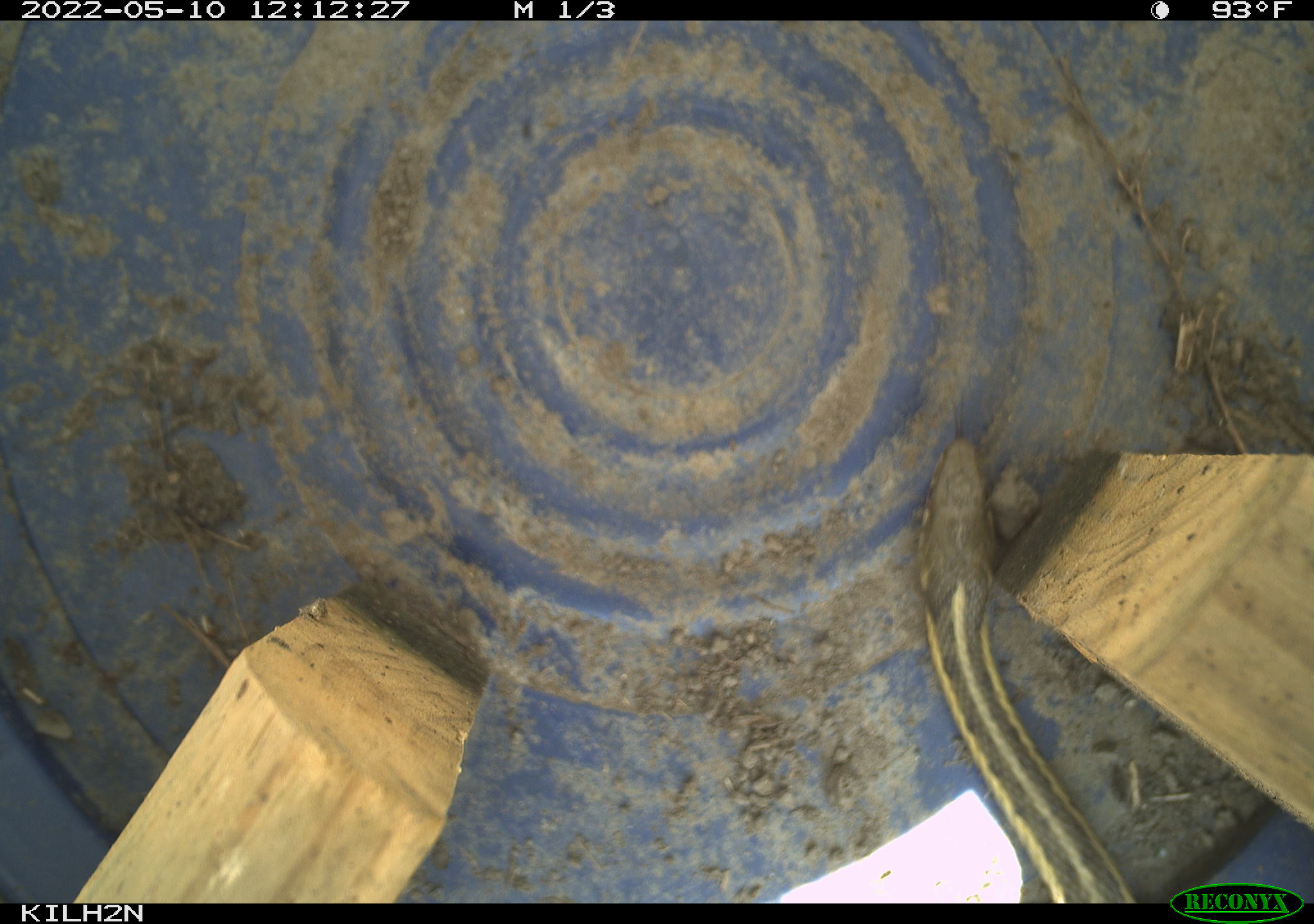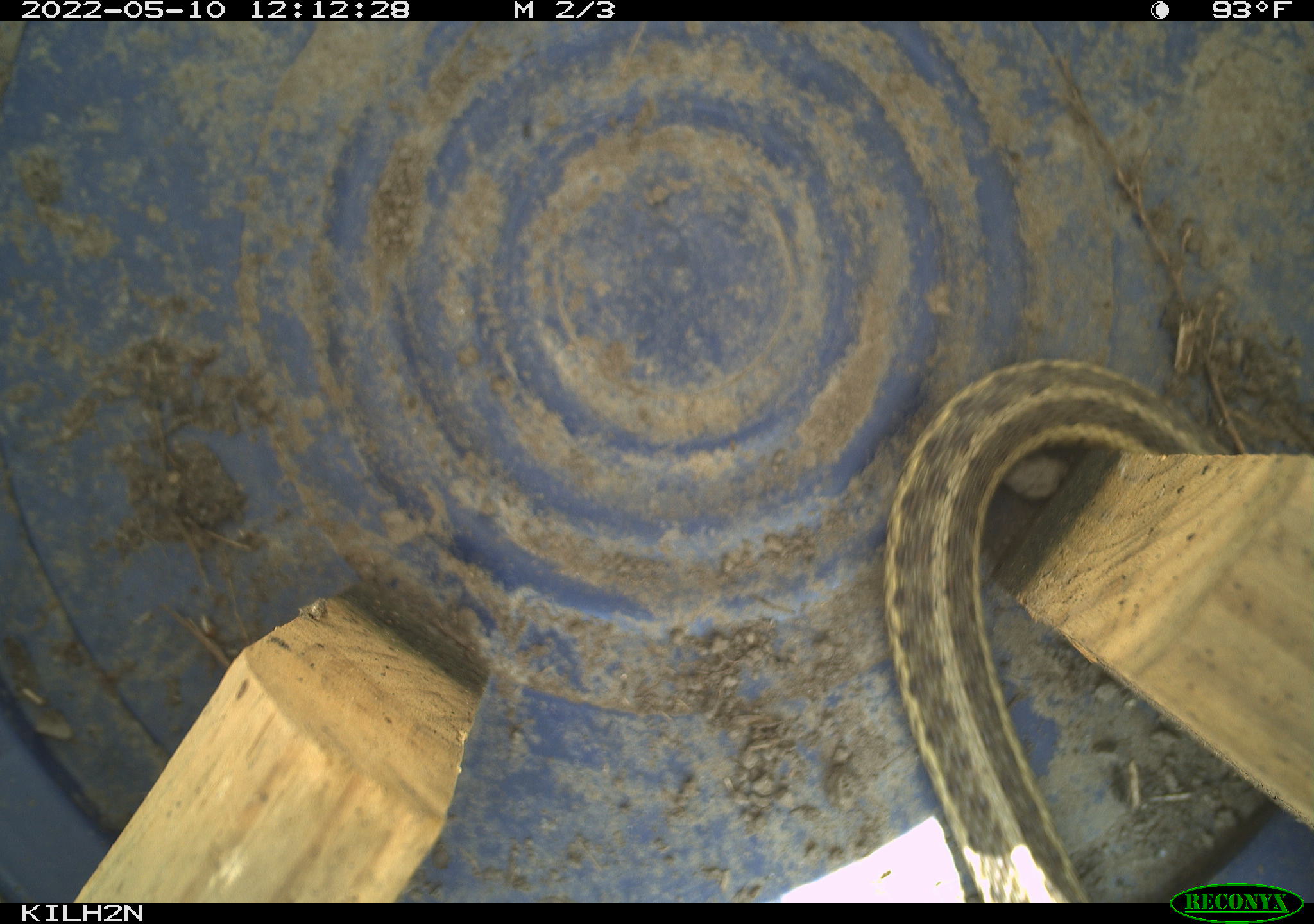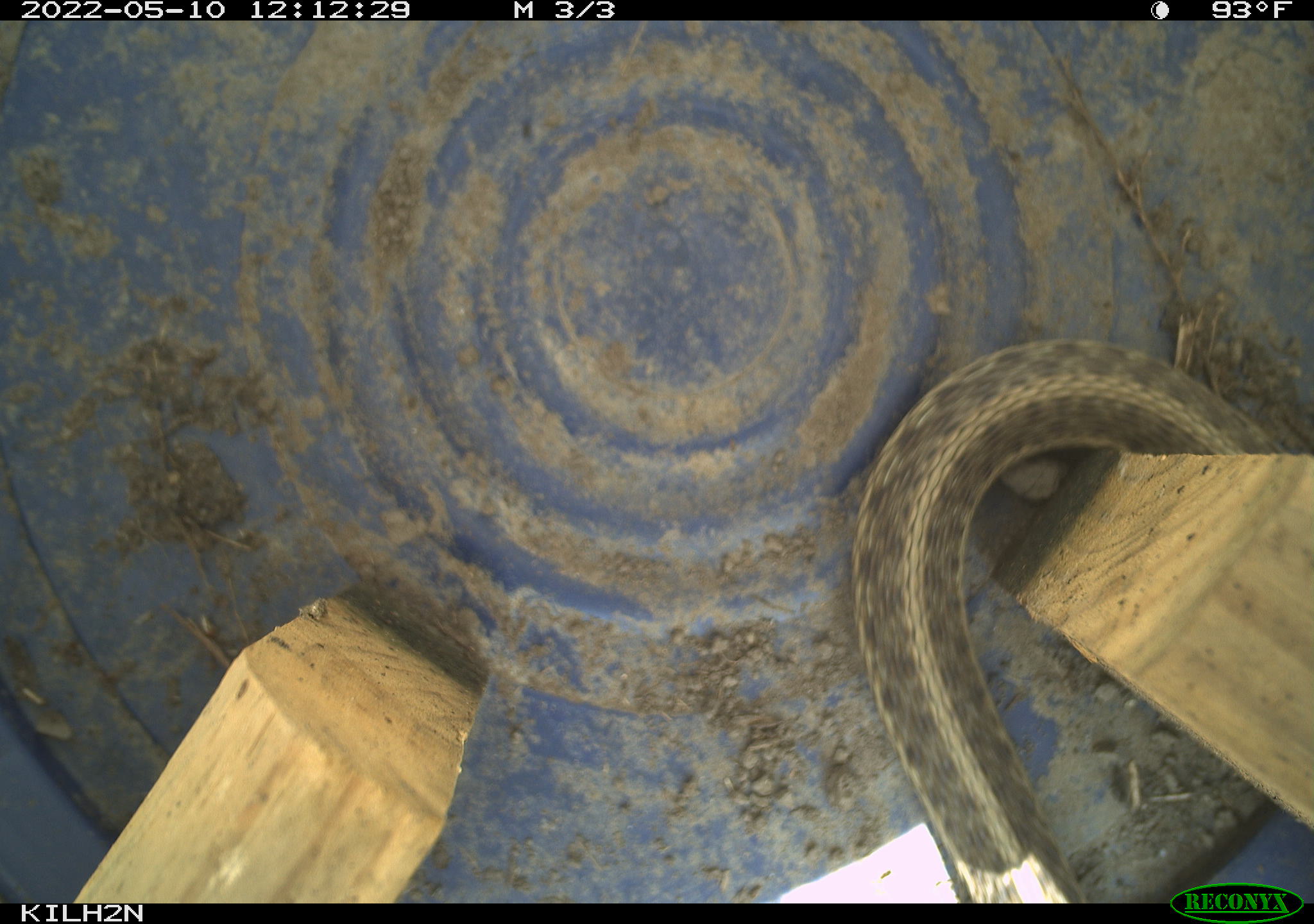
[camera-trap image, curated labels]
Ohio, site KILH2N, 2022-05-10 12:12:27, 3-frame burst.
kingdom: Animalia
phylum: Chordata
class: Reptilia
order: Squamata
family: Colubridae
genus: Thamnophis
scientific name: Thamnophis sirtalis sirtalis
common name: eastern gartersnake